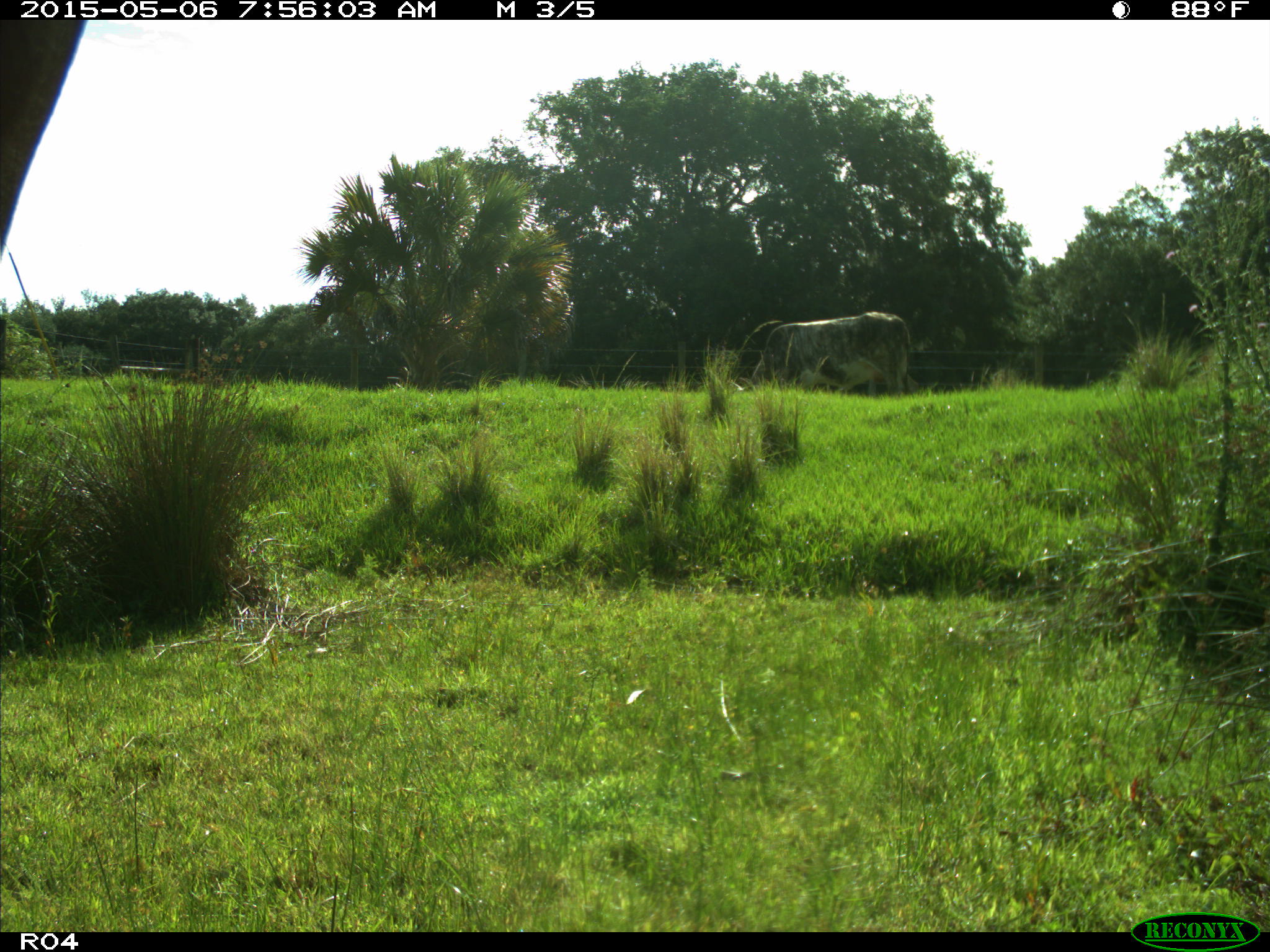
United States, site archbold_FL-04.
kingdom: Animalia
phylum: Chordata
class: Mammalia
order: Artiodactyla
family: Bovidae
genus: Bos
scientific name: Bos taurus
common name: domestic cow